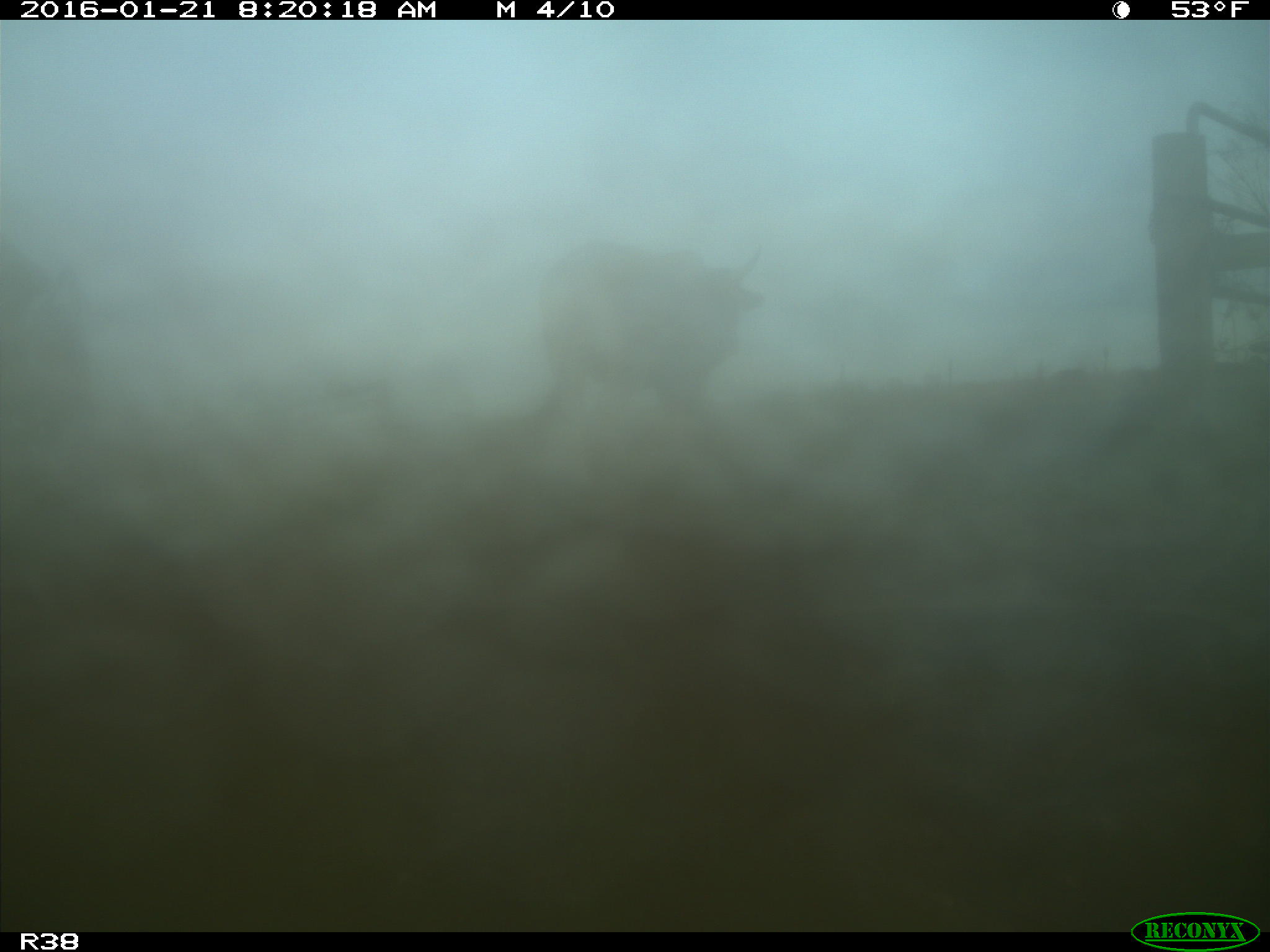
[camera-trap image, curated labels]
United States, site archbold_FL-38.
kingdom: Animalia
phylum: Chordata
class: Mammalia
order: Artiodactyla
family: Bovidae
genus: Bos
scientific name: Bos taurus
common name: domestic cow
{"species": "Bos taurus (domestic cow)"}